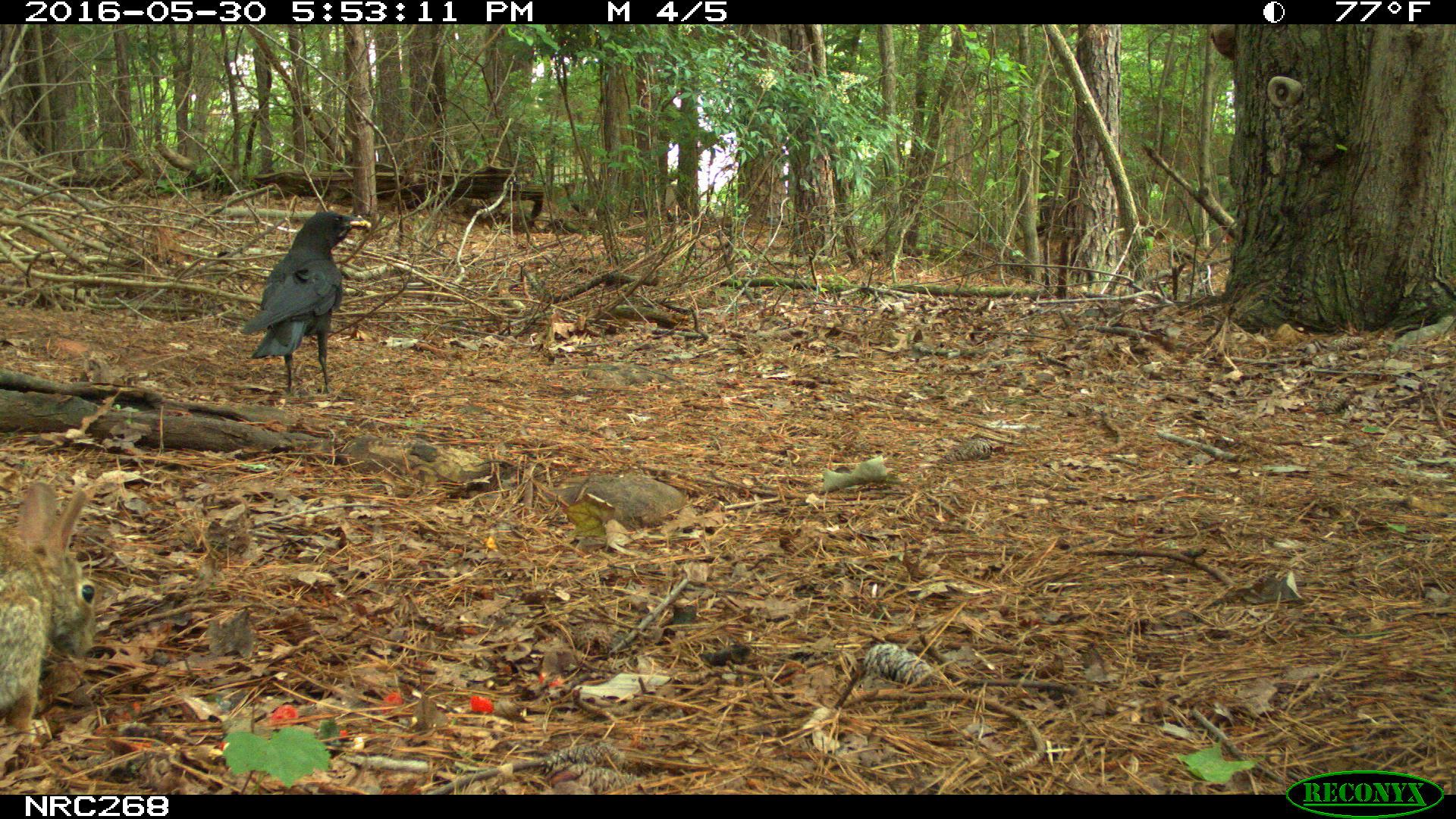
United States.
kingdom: Animalia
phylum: Chordata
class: Aves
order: Passeriformes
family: Corvidae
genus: Corvus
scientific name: Corvus brachyrhynchos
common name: american crow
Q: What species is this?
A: American Crow (Corvus brachyrhynchos).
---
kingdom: Animalia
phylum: Chordata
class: Mammalia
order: Lagomorpha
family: Leporidae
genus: Sylvilagus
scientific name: Sylvilagus floridanus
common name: eastern cottontail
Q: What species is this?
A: Eastern Cottontail (Sylvilagus floridanus).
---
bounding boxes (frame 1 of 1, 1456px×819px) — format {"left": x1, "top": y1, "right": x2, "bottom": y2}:
American Crow: {"left": 248, "top": 203, "right": 345, "bottom": 400}
Eastern Cottontail: {"left": 0, "top": 471, "right": 113, "bottom": 789}